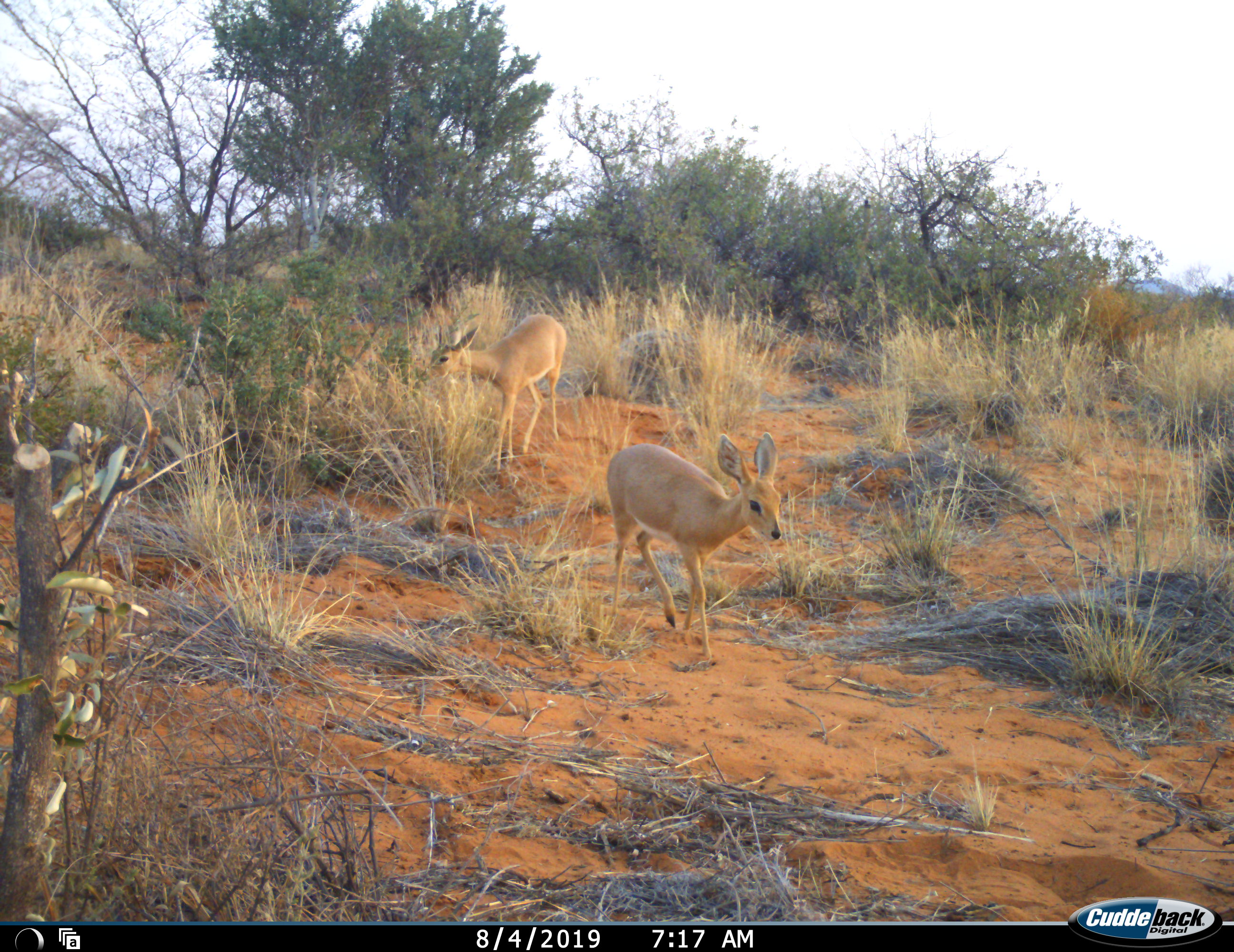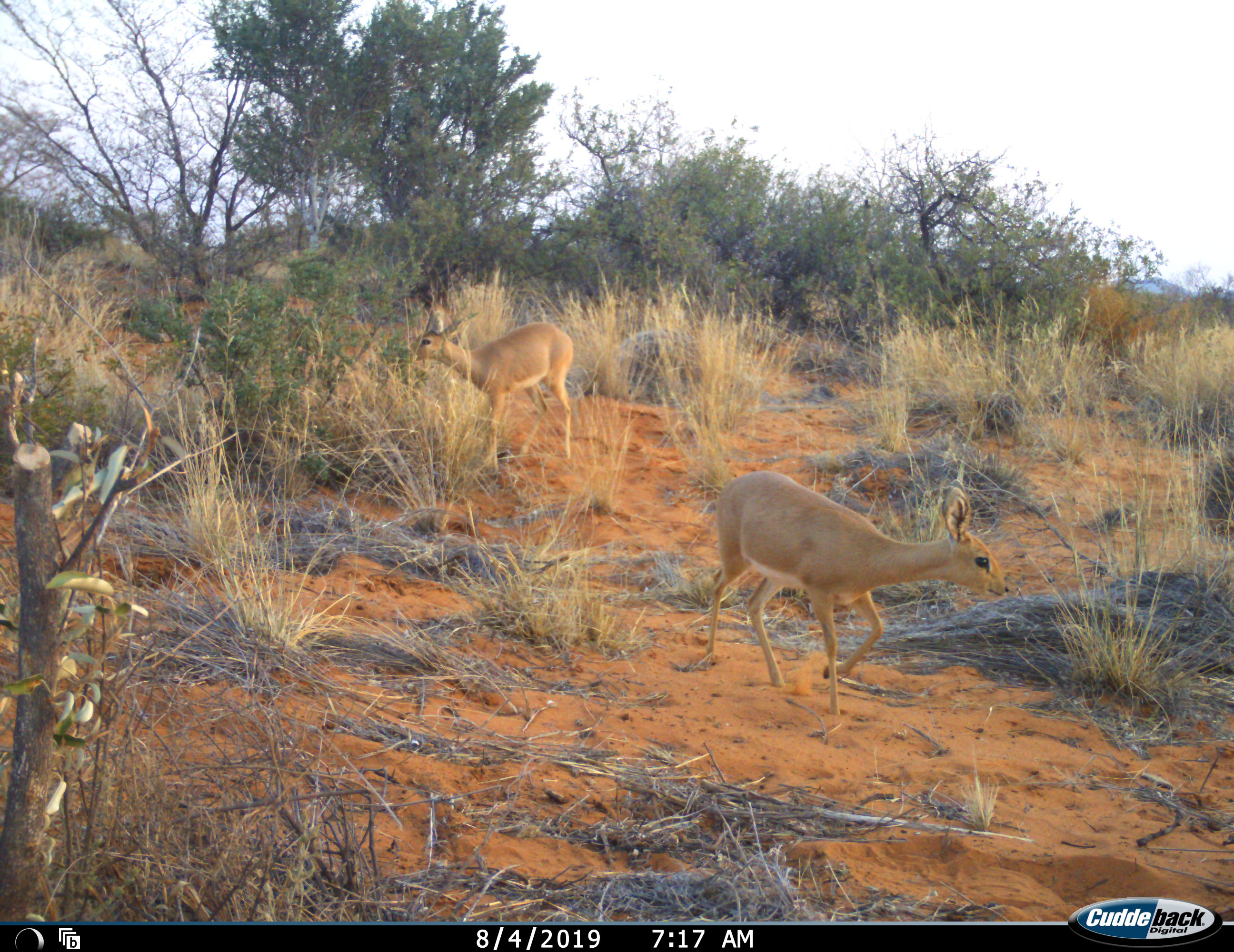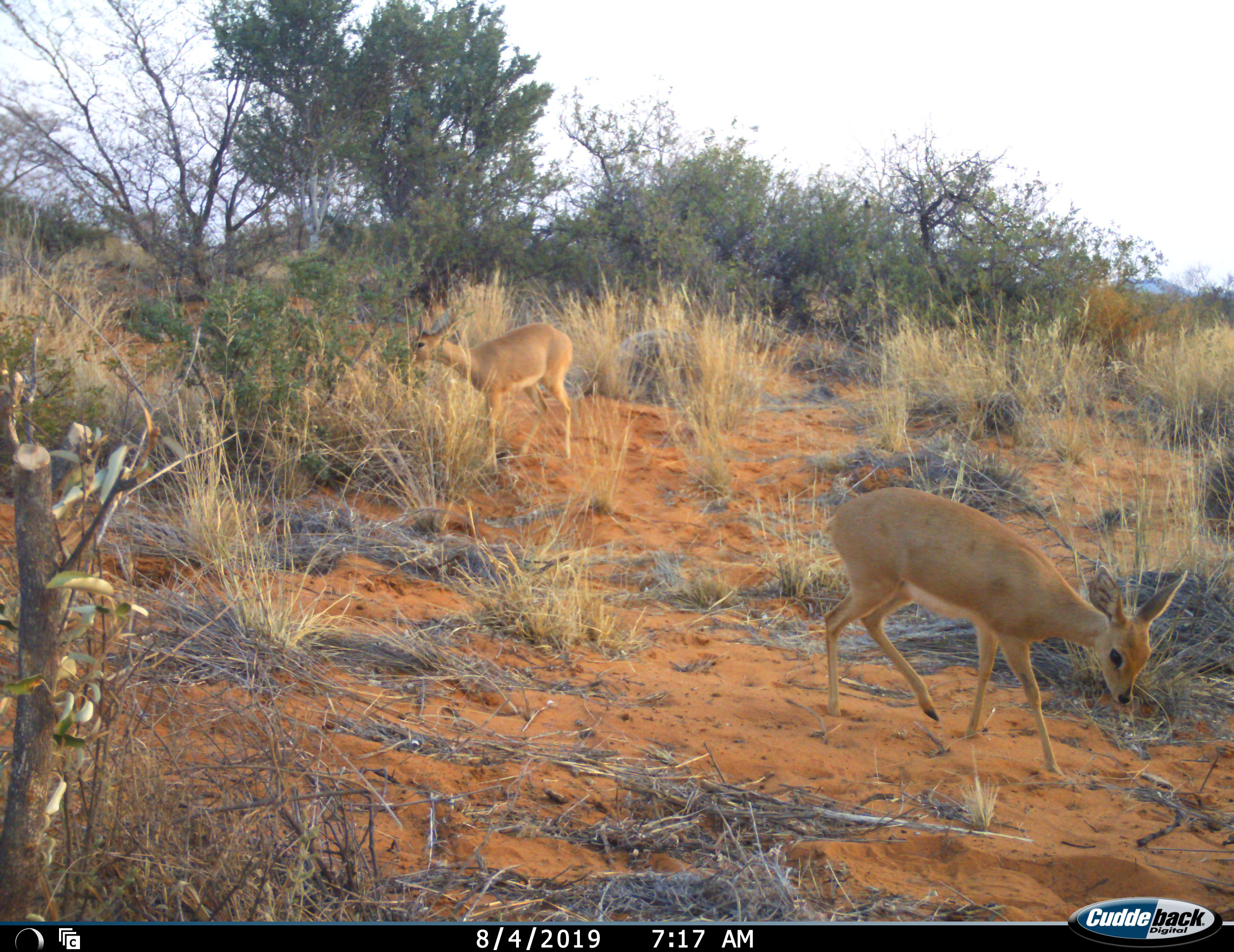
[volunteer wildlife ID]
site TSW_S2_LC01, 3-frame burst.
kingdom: Animalia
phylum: Chordata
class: Mammalia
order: Artiodactyla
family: Bovidae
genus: Raphicerus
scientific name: Raphicerus campestris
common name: steenbok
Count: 2.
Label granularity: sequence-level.